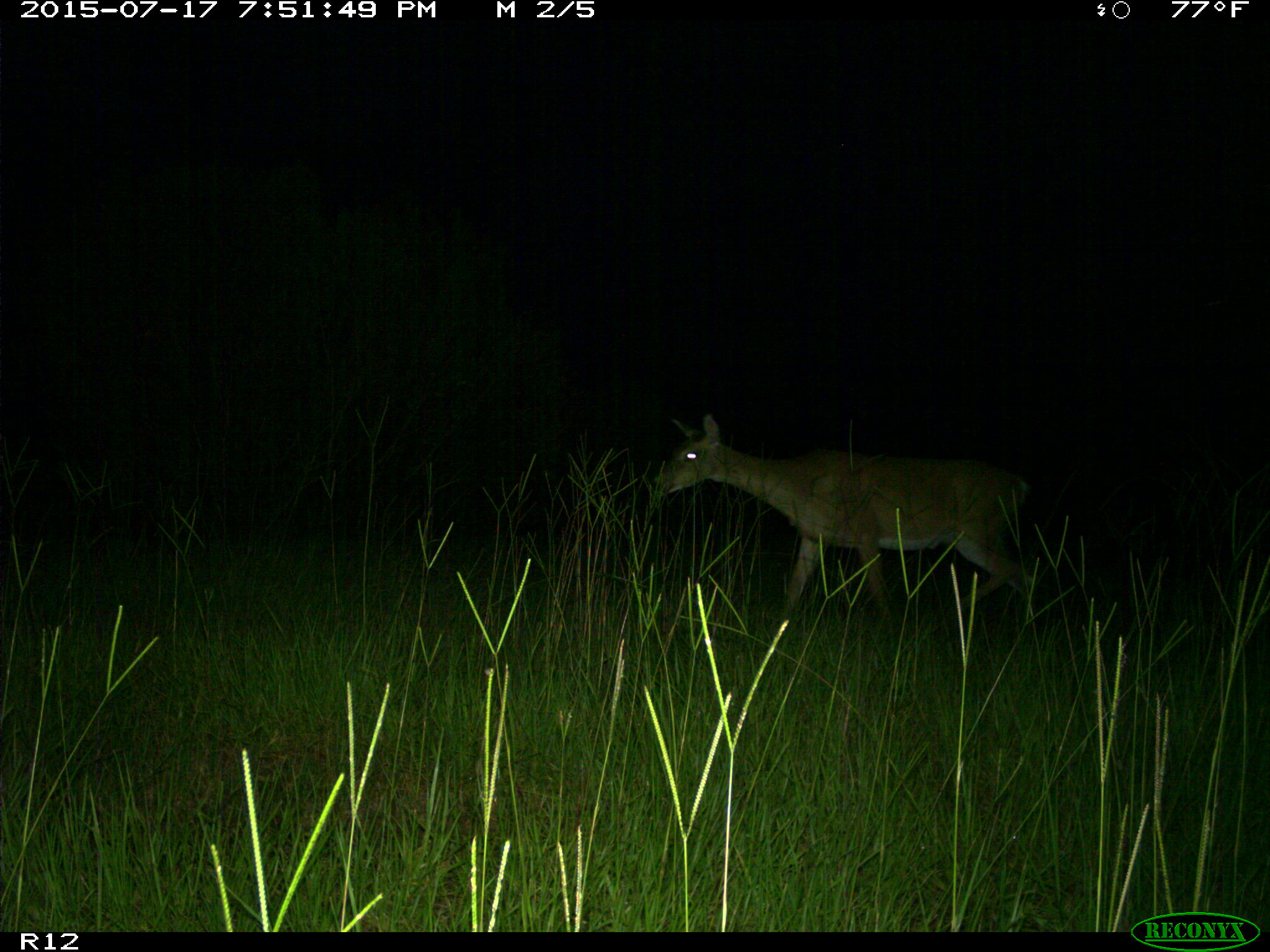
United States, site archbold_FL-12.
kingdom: Animalia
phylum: Chordata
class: Mammalia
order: Artiodactyla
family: Cervidae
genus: Odocoileus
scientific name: Odocoileus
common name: deer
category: unidentified deer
Unidentified deer (deer) (Odocoileus).